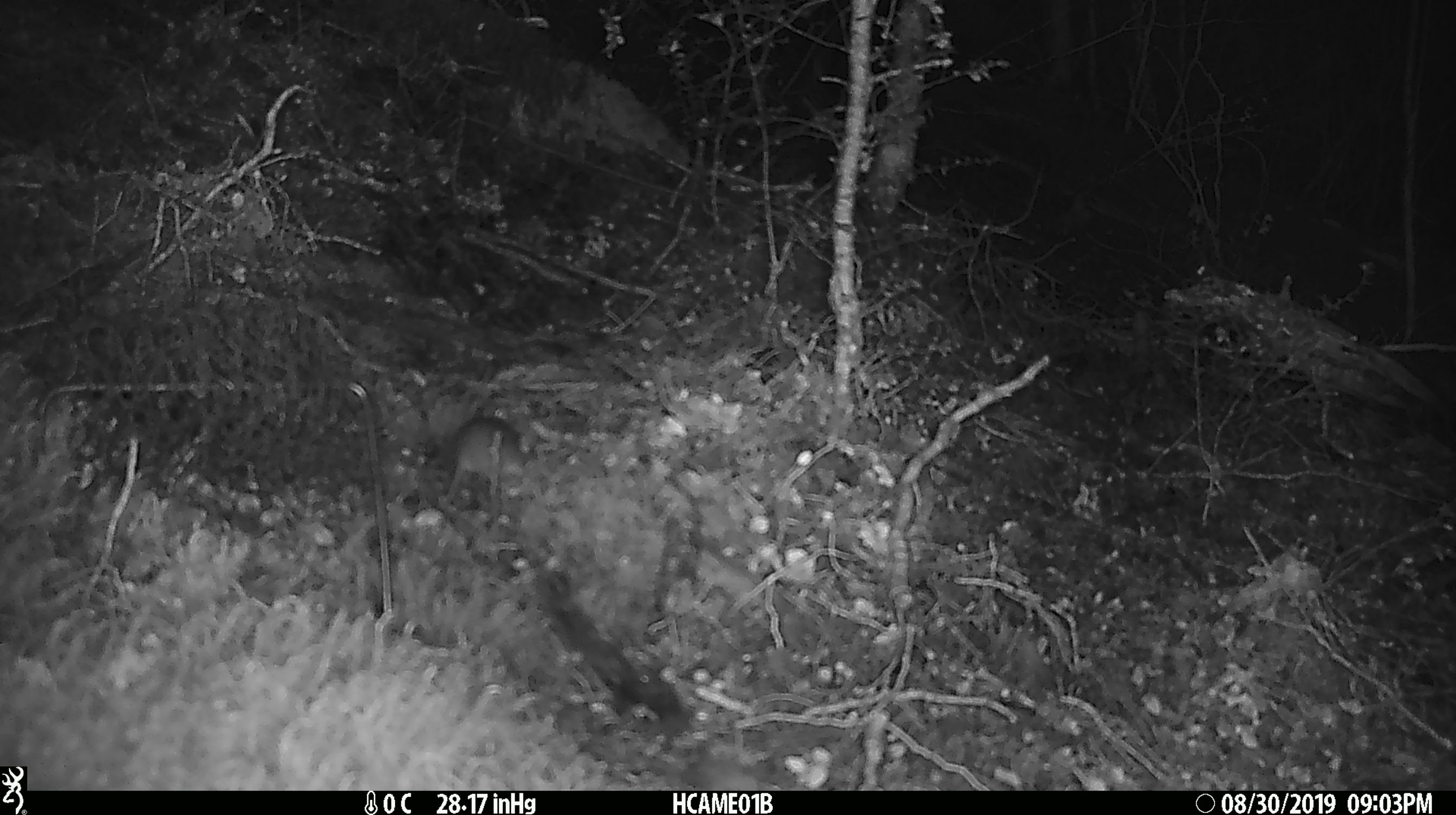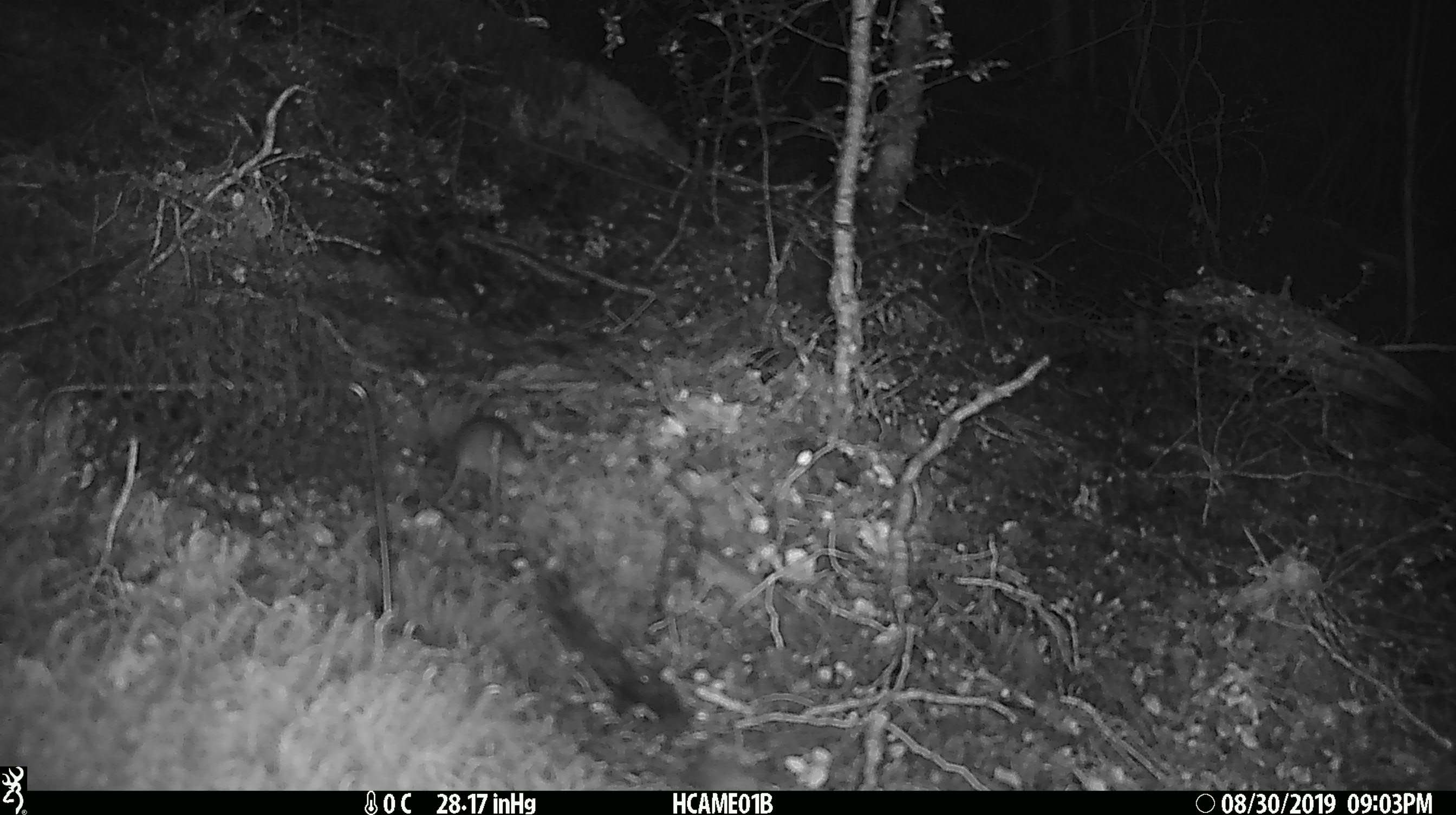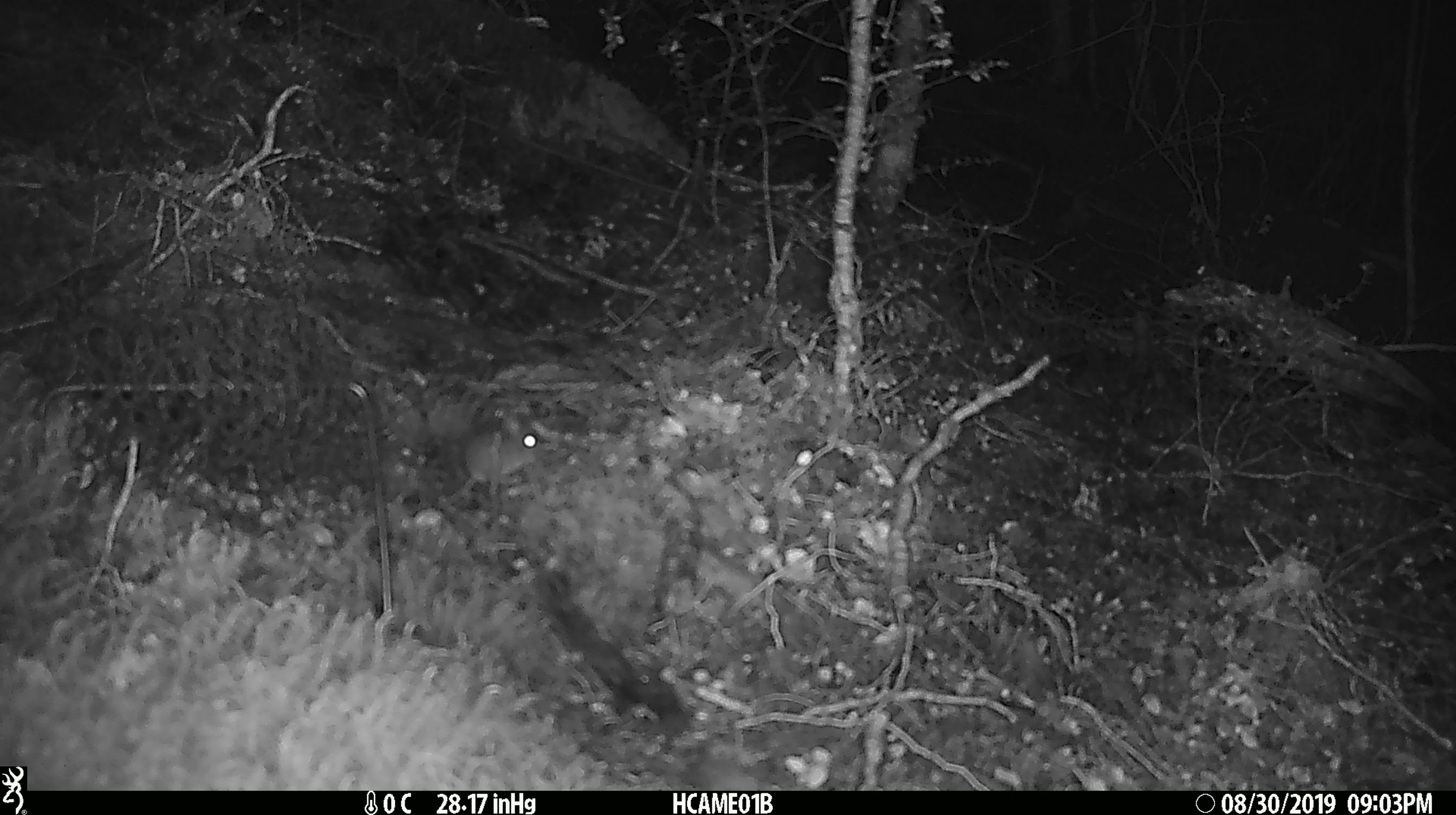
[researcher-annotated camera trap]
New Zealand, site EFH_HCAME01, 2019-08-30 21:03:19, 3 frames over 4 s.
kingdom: Animalia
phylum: Chordata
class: Mammalia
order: Rodentia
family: Muridae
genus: Mus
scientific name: Mus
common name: mouse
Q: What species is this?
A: Mouse (Mus).